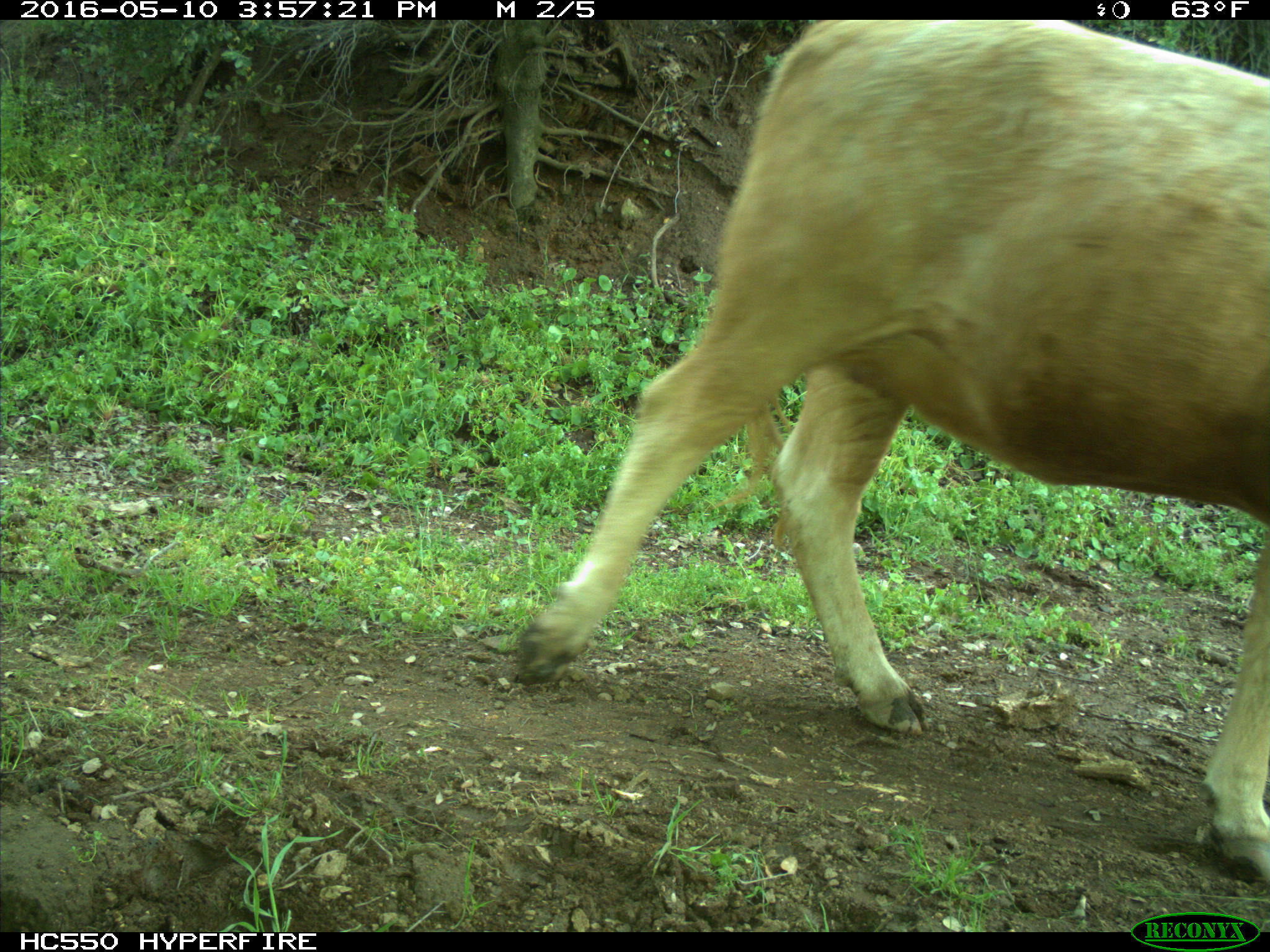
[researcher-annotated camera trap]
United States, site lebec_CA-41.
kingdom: Animalia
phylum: Chordata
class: Mammalia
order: Artiodactyla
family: Bovidae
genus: Bos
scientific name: Bos taurus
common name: domestic cow